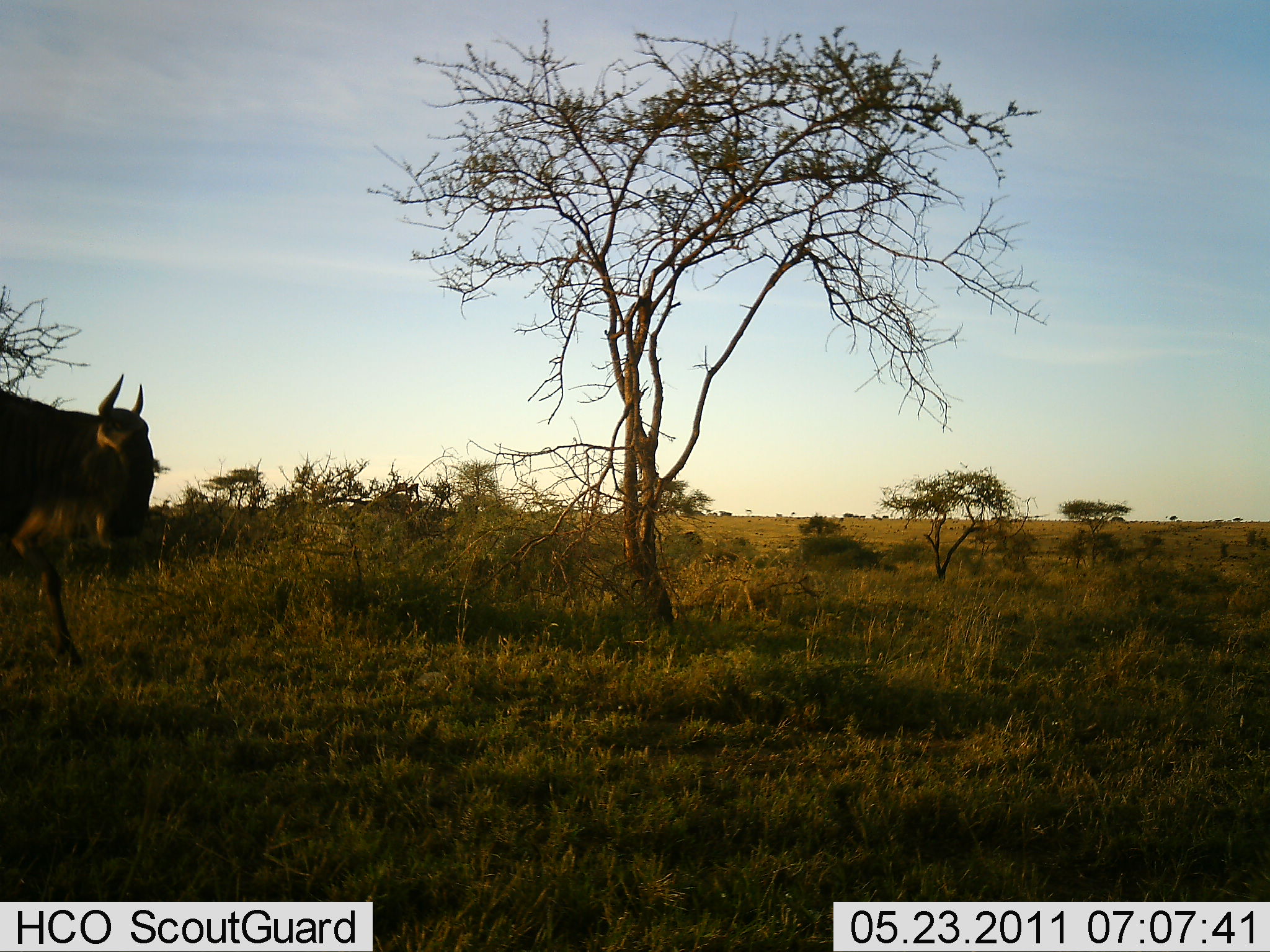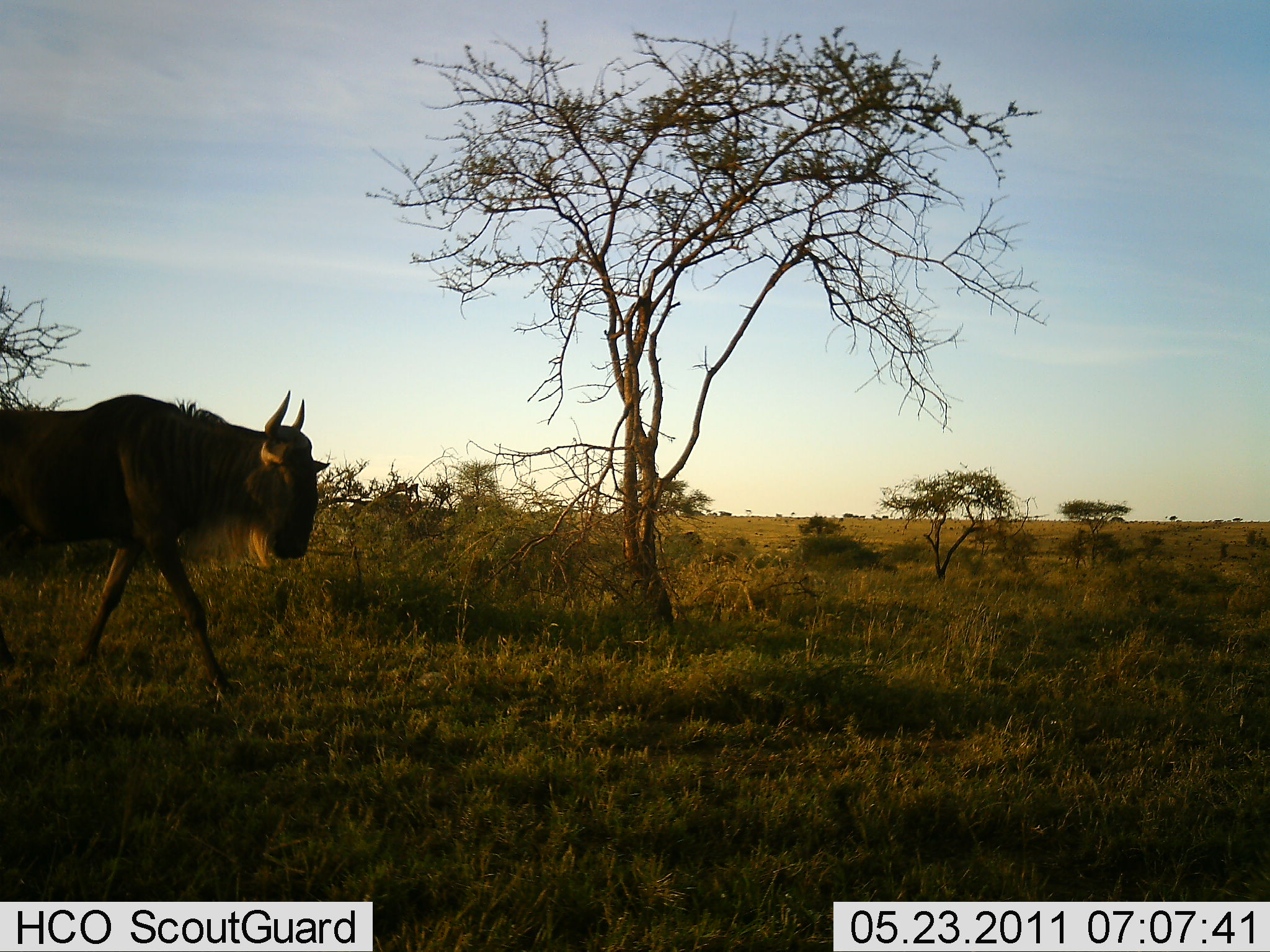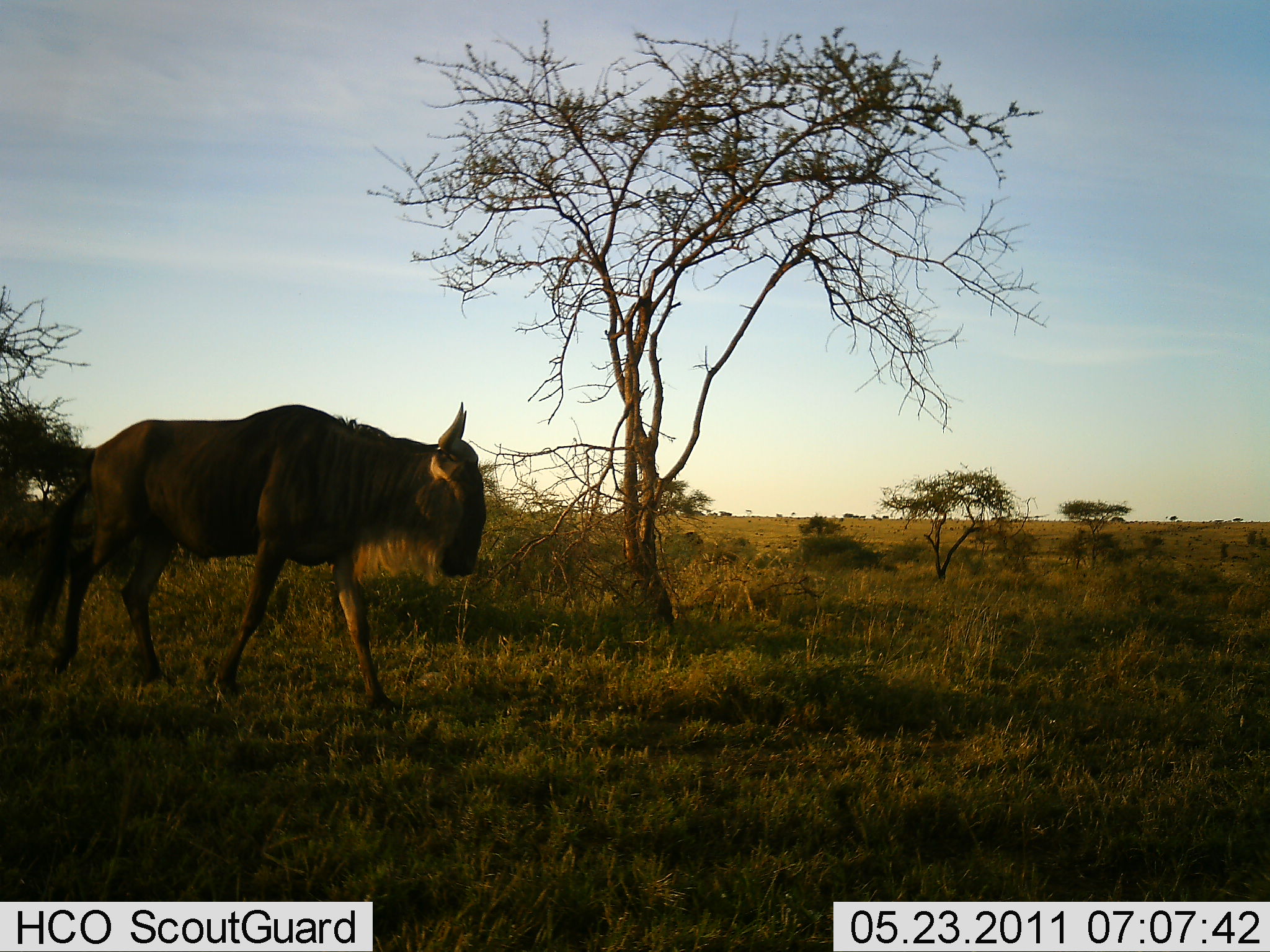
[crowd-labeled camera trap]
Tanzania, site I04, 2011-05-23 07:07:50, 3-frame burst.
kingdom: Animalia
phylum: Chordata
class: Mammalia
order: Artiodactyla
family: Bovidae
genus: Connochaetes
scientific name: Connochaetes taurinus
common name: blue wildebeest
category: wildebeest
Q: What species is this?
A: Wildebeest (blue wildebeest) (Connochaetes taurinus).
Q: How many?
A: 1.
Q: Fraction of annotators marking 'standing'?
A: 0%.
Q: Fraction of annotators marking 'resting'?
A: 0%.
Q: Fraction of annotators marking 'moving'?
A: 100%.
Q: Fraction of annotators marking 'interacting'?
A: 0%.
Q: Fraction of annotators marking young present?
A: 0%.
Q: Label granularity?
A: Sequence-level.